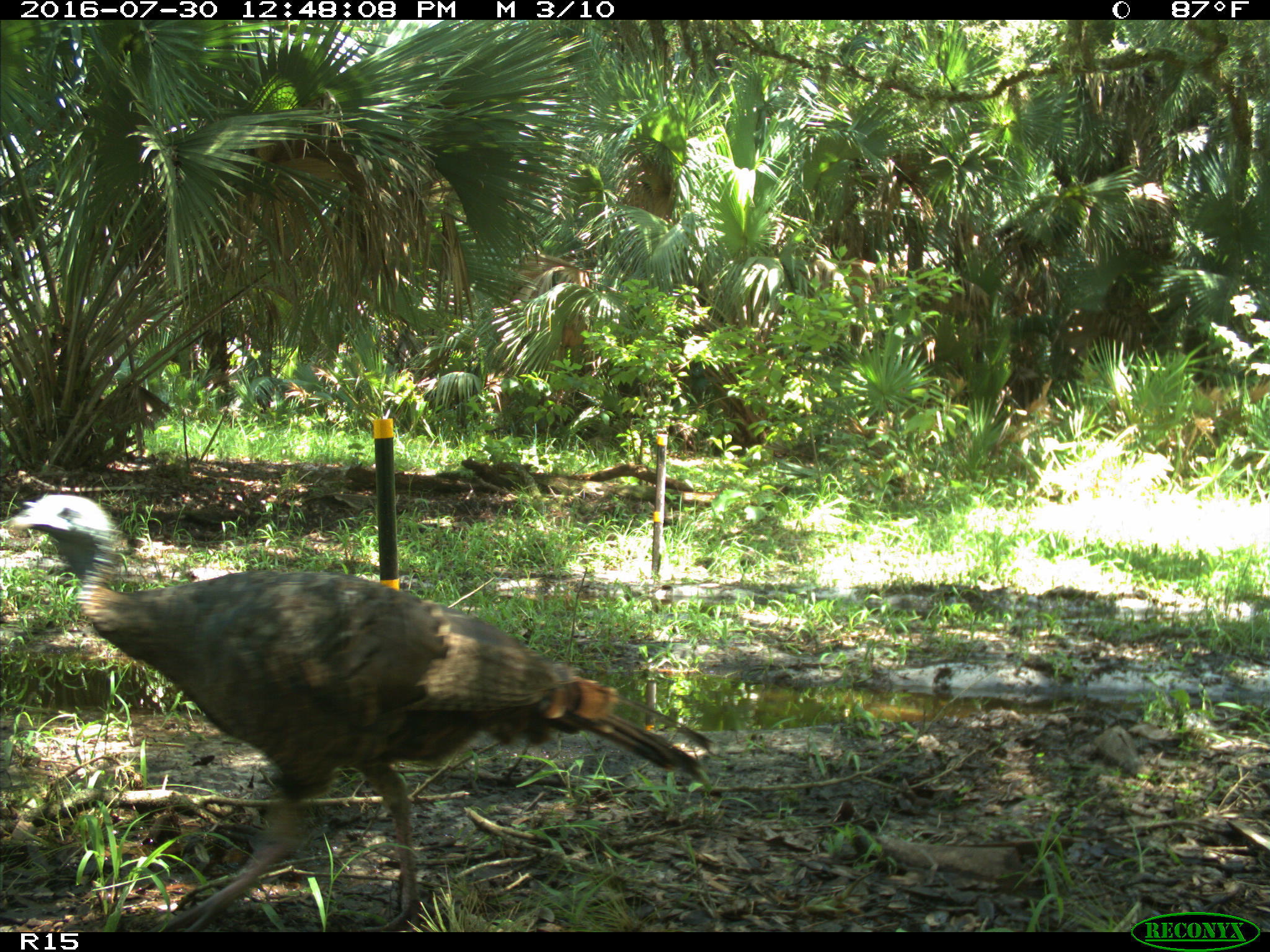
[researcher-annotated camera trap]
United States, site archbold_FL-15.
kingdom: Animalia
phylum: Chordata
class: Aves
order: Galliformes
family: Phasianidae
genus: Meleagris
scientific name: Meleagris gallopavo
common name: wild turkey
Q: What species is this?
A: Meleagris gallopavo (wild turkey).